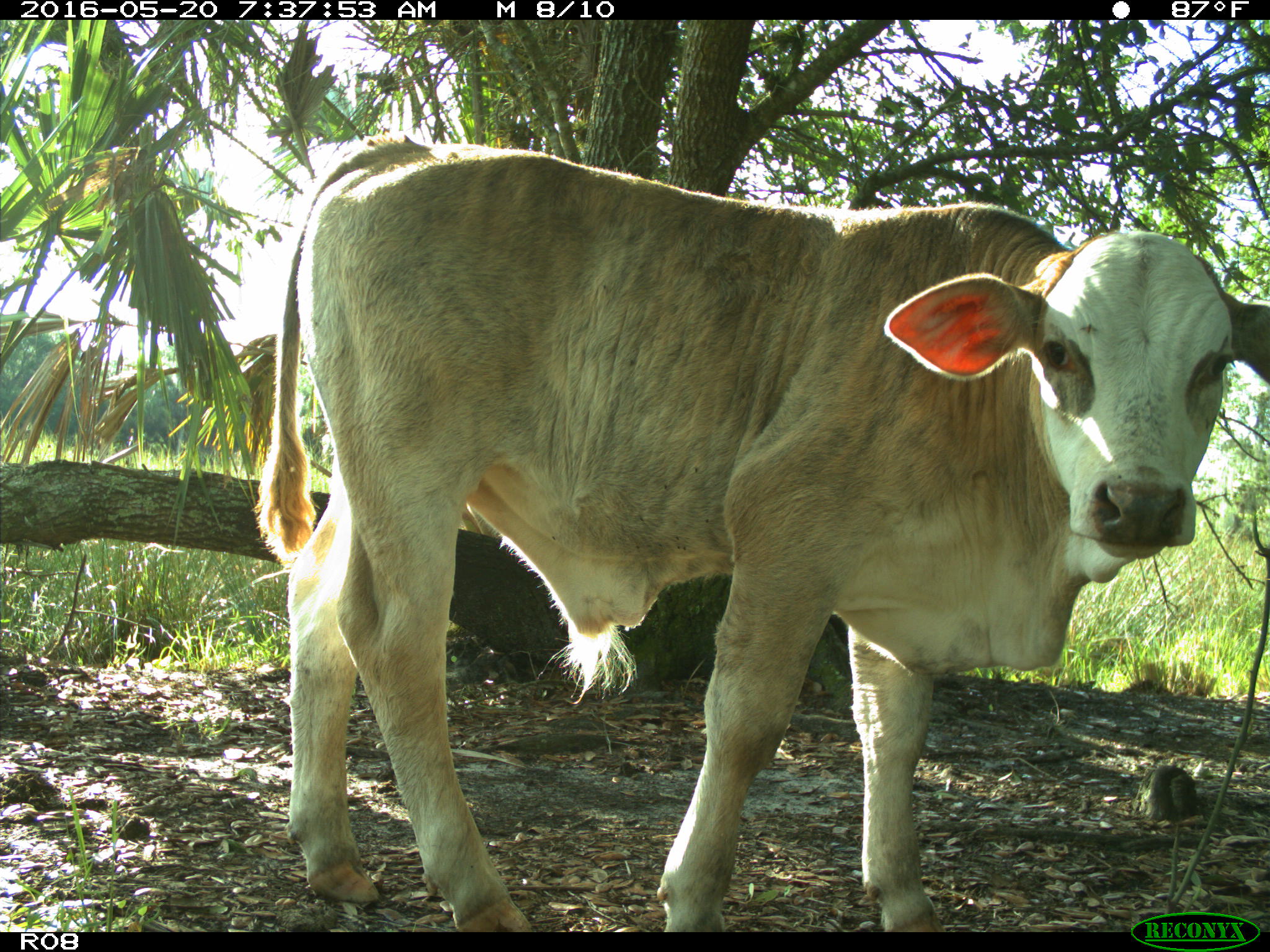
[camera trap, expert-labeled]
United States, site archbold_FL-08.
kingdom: Animalia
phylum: Chordata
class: Mammalia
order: Artiodactyla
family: Bovidae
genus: Bos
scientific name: Bos taurus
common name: domestic cow